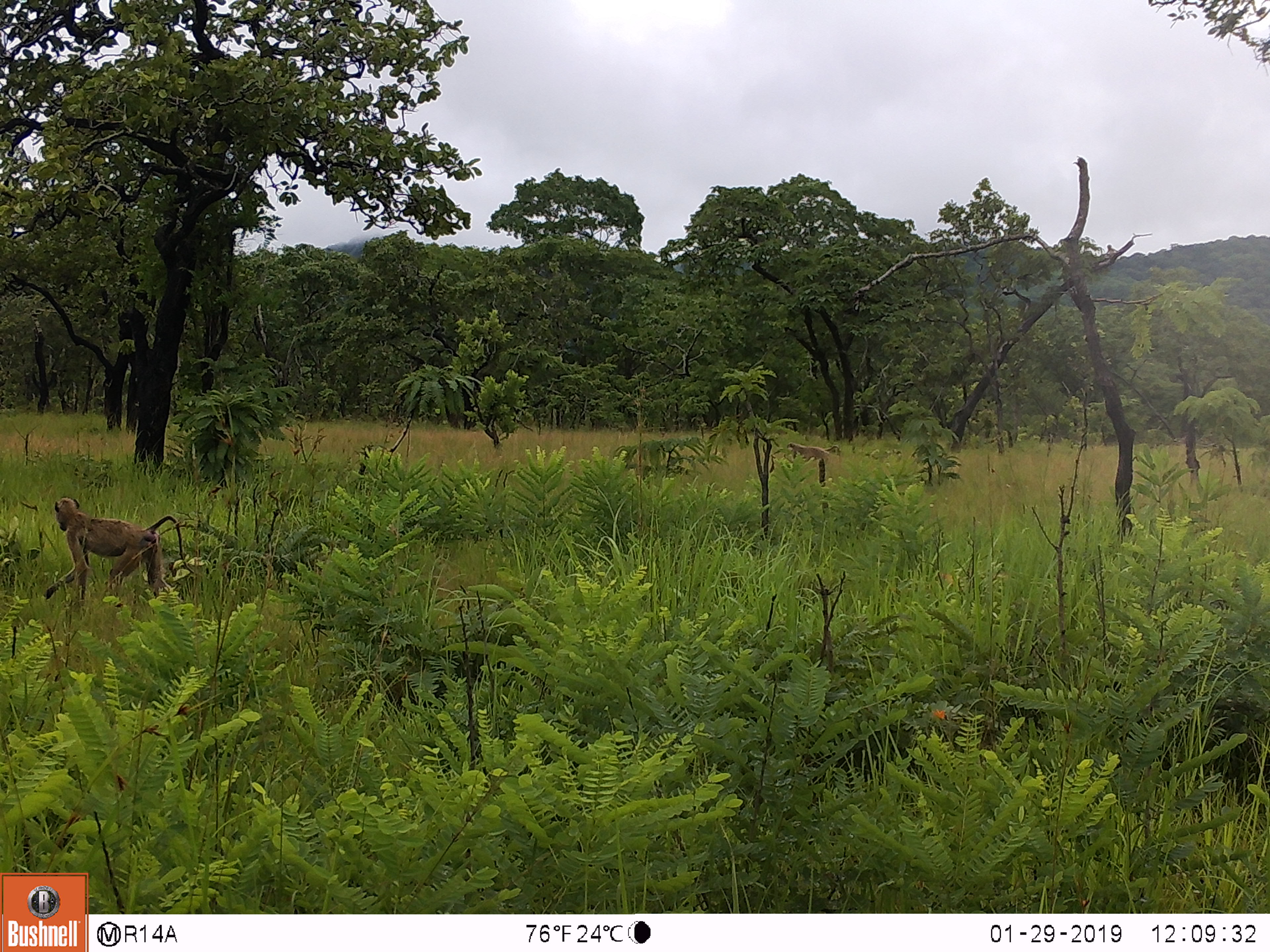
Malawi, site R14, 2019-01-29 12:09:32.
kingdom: Animalia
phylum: Chordata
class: Mammalia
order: Primates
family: Cercopithecidae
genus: Papio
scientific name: Papio cynocephalus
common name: yellow baboon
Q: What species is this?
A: Yellow baboon (Papio cynocephalus).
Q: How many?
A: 2.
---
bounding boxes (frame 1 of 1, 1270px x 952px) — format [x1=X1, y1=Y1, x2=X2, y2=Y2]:
yellow baboon: [x1=39, y1=490, x2=192, y2=616]; [x1=783, y1=441, x2=841, y2=468]